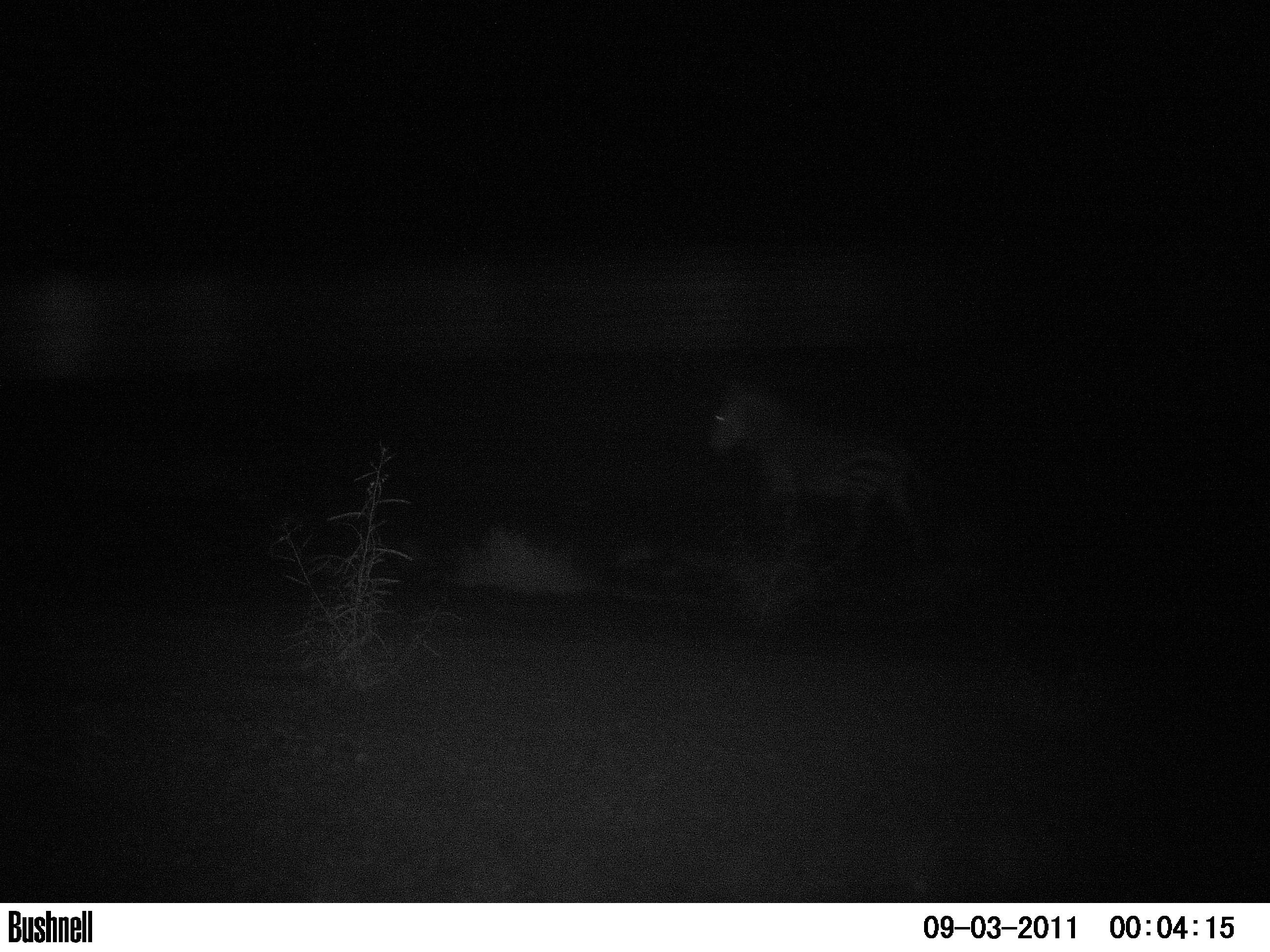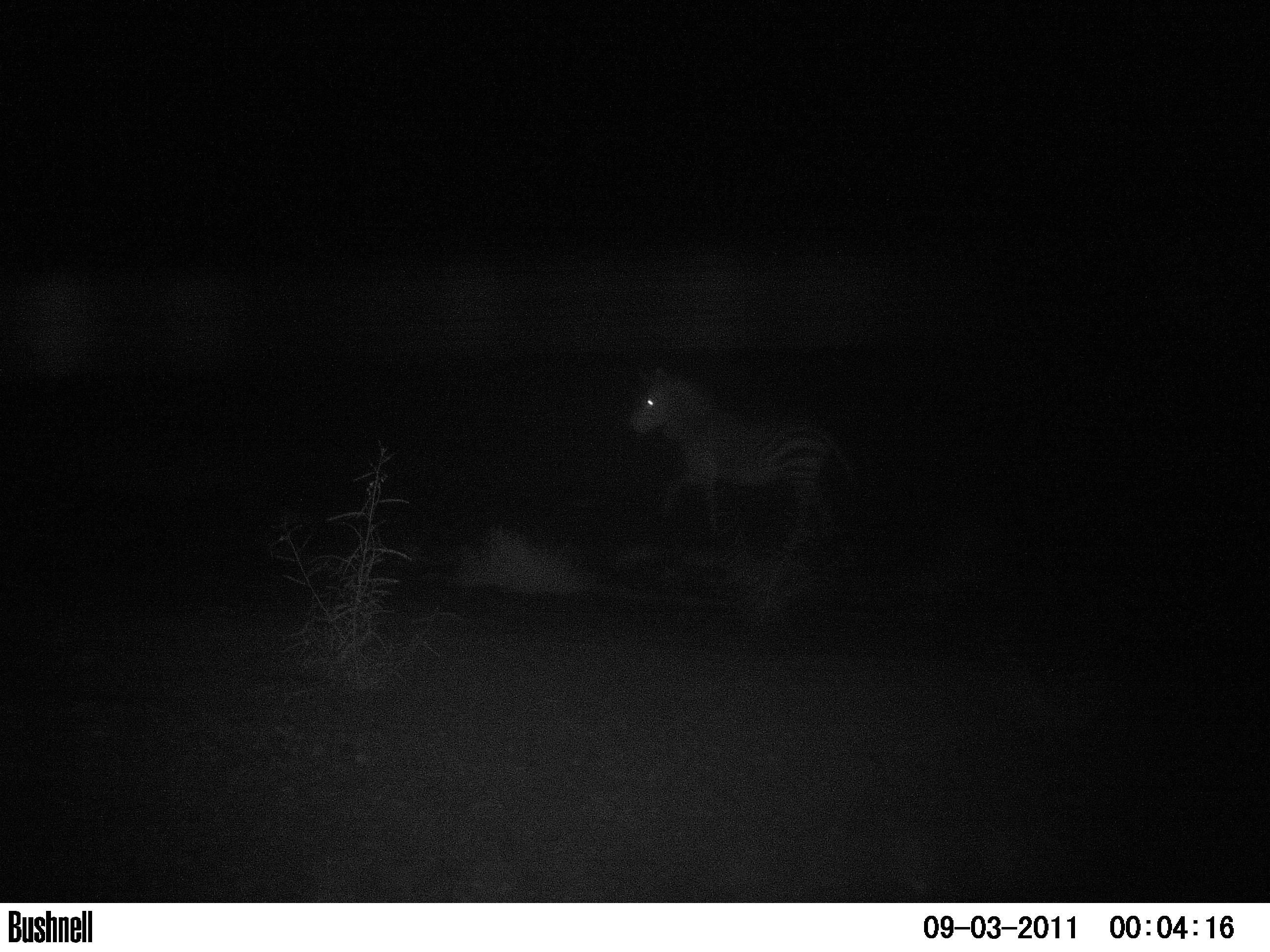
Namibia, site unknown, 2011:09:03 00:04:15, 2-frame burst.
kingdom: Animalia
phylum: Chordata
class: Mammalia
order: Perissodactyla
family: Equidae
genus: Equus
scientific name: Equus zebra hartmannae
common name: hartmann's mountain zebra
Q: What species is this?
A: Equus zebra hartmannae (hartmann's mountain zebra).